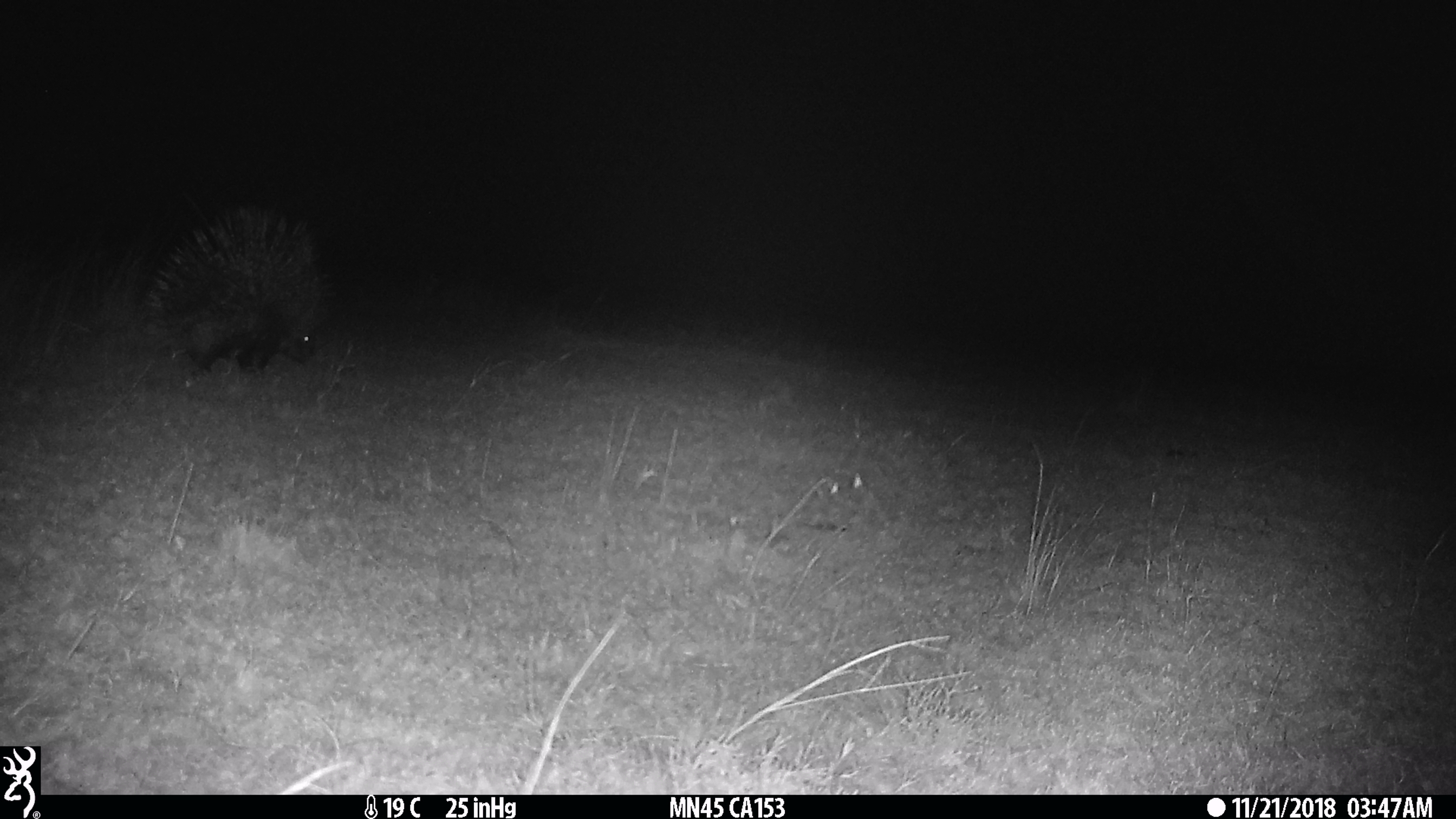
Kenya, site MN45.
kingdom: Animalia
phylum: Chordata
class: Mammalia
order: Rodentia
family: Hystricidae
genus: Hystrix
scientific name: Hystrix africaeaustralis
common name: porcupine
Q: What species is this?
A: Porcupine (Hystrix africaeaustralis).